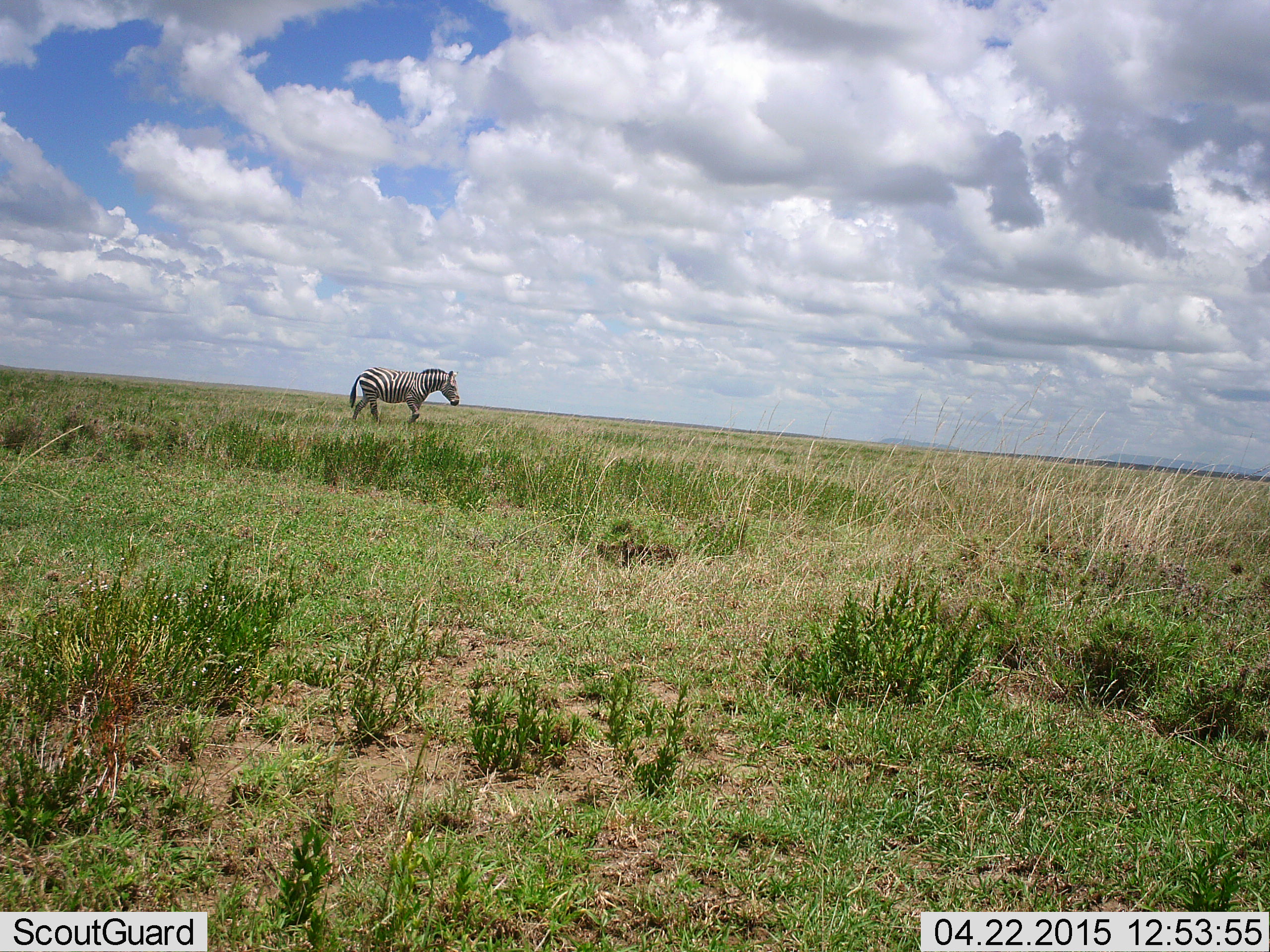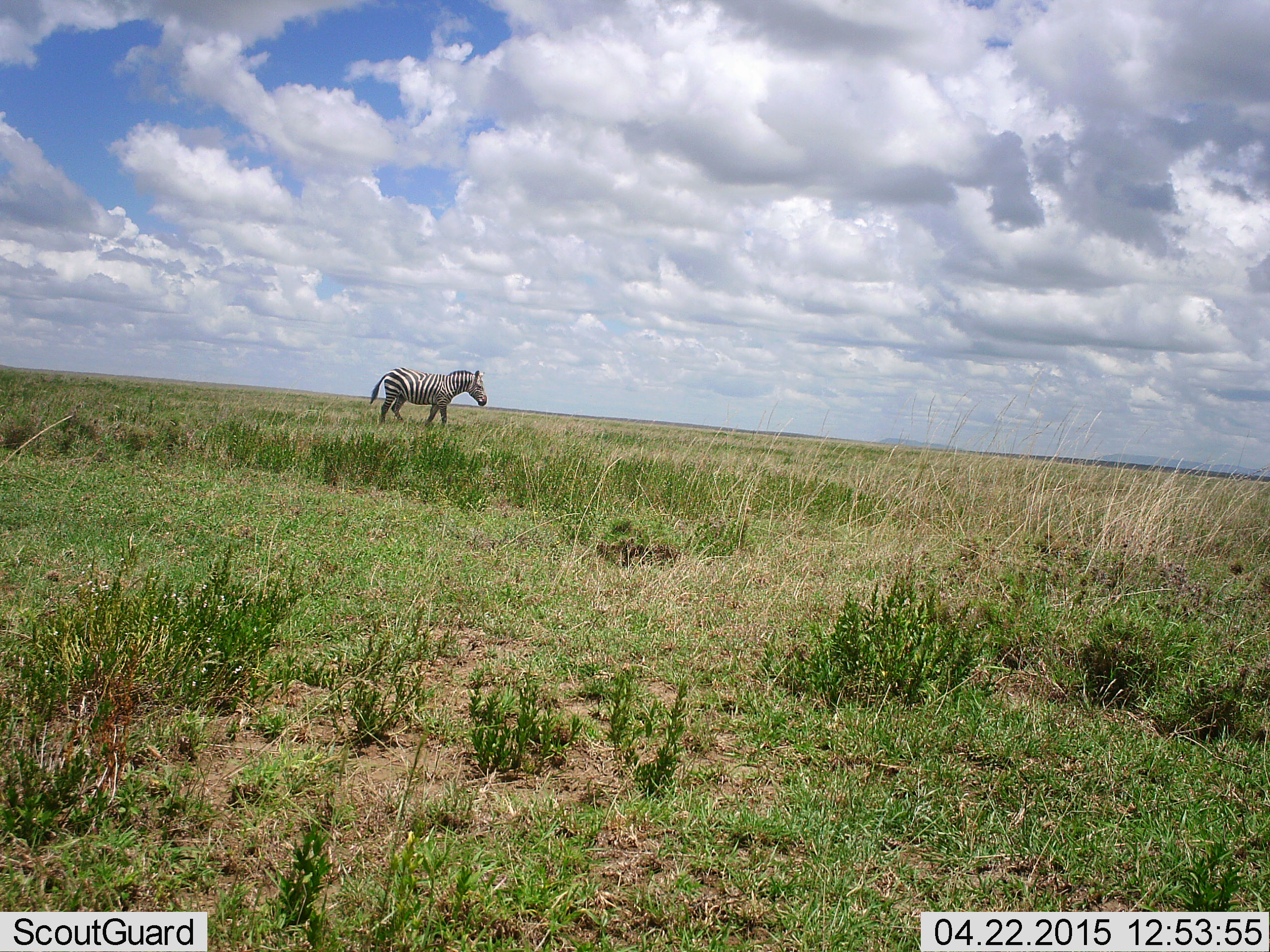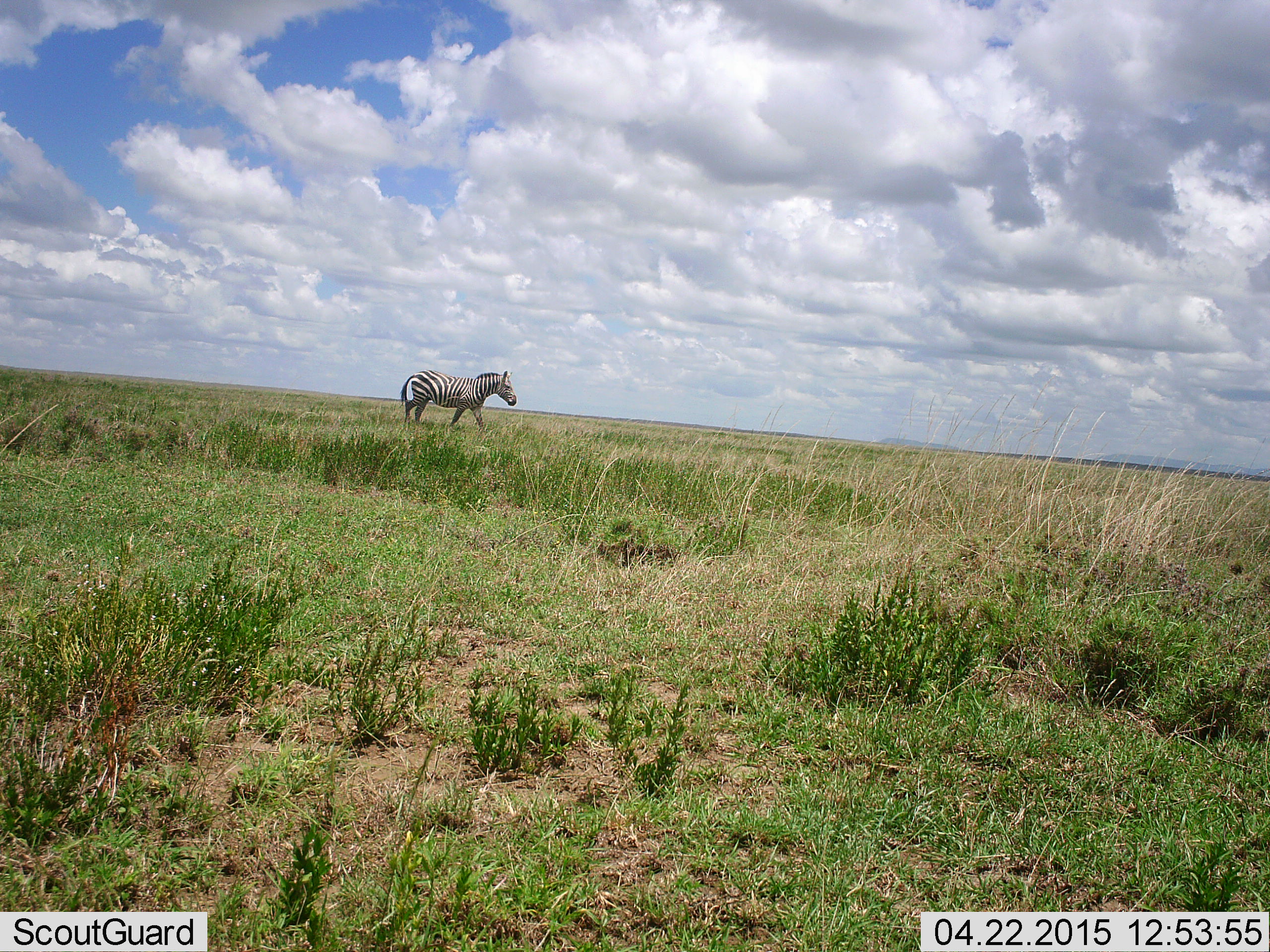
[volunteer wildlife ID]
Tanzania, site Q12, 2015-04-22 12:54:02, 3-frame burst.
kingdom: Animalia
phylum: Chordata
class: Mammalia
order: Perissodactyla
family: Equidae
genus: Equus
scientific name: Equus quagga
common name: plains zebra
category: zebra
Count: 1.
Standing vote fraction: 30%.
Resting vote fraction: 0%.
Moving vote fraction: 70%.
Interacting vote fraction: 0%.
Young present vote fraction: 0%.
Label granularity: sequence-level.